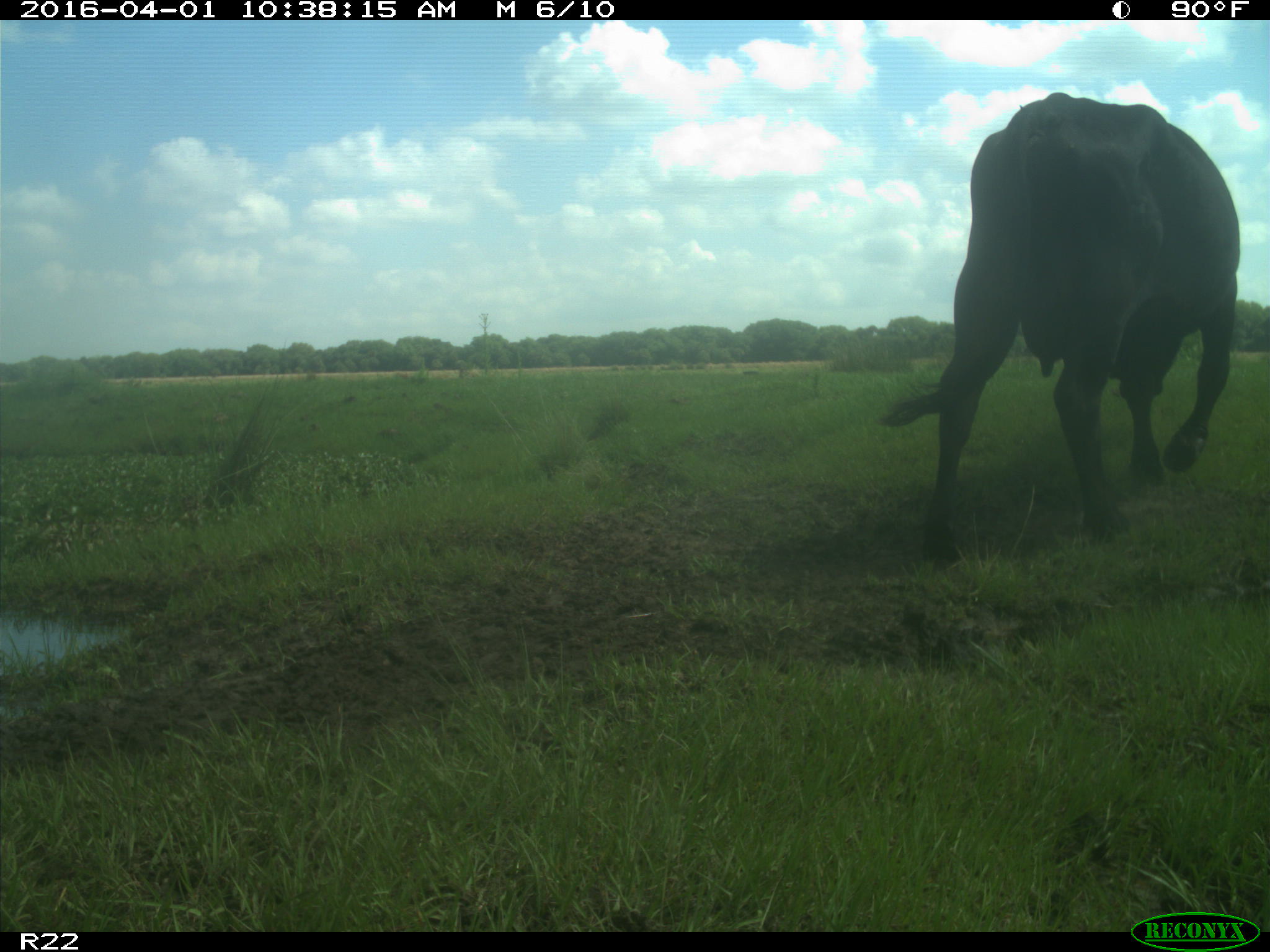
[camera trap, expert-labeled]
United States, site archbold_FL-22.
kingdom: Animalia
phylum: Chordata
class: Mammalia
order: Artiodactyla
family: Bovidae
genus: Bos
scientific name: Bos taurus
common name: domestic cow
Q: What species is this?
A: Bos taurus (domestic cow).